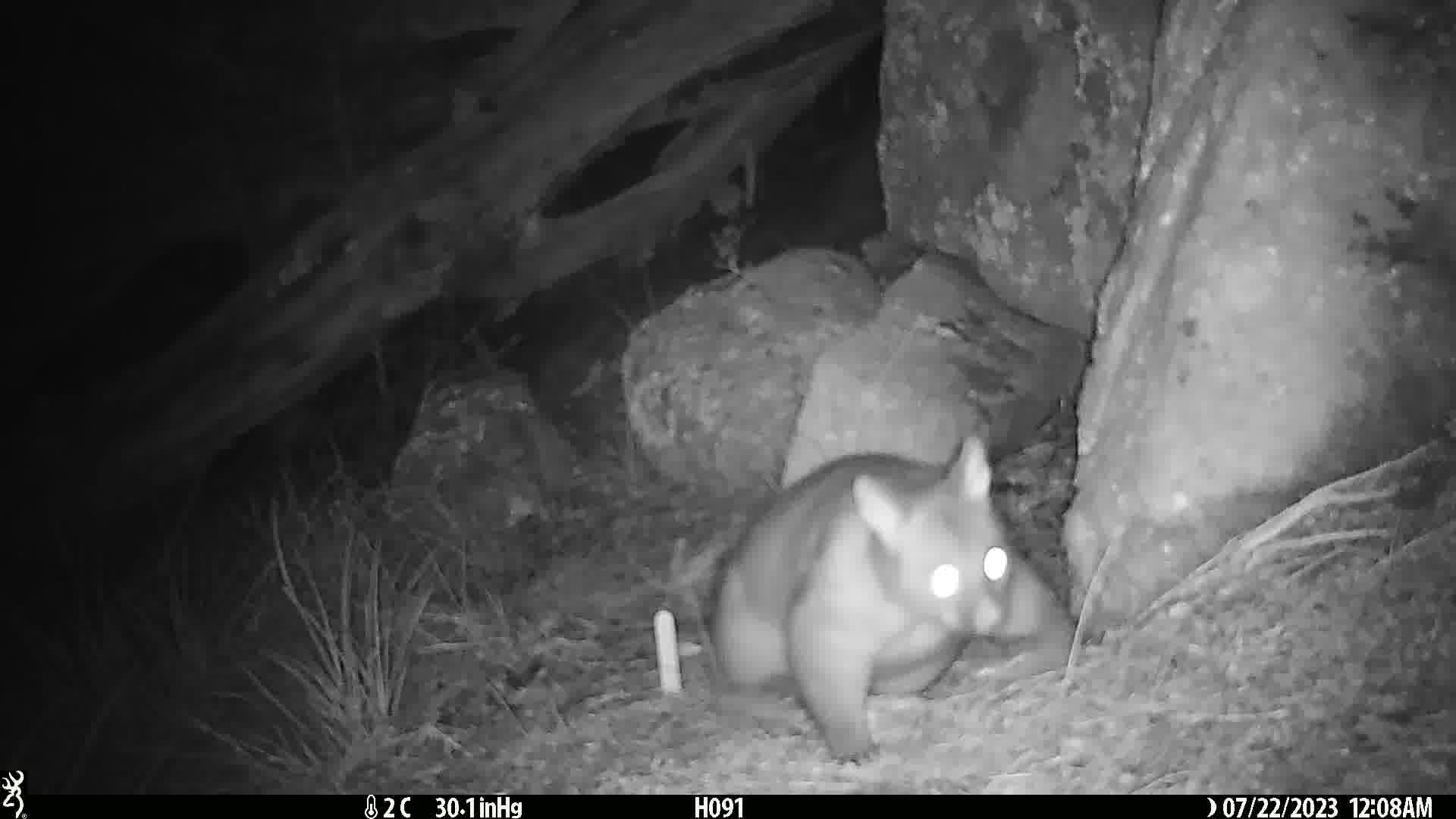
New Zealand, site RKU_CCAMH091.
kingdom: Animalia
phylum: Chordata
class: Mammalia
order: Diprotodontia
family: Phalangeridae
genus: Trichosurus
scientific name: Trichosurus vulpecula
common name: common brushtail possum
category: possum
Possum (common brushtail possum) (Trichosurus vulpecula).